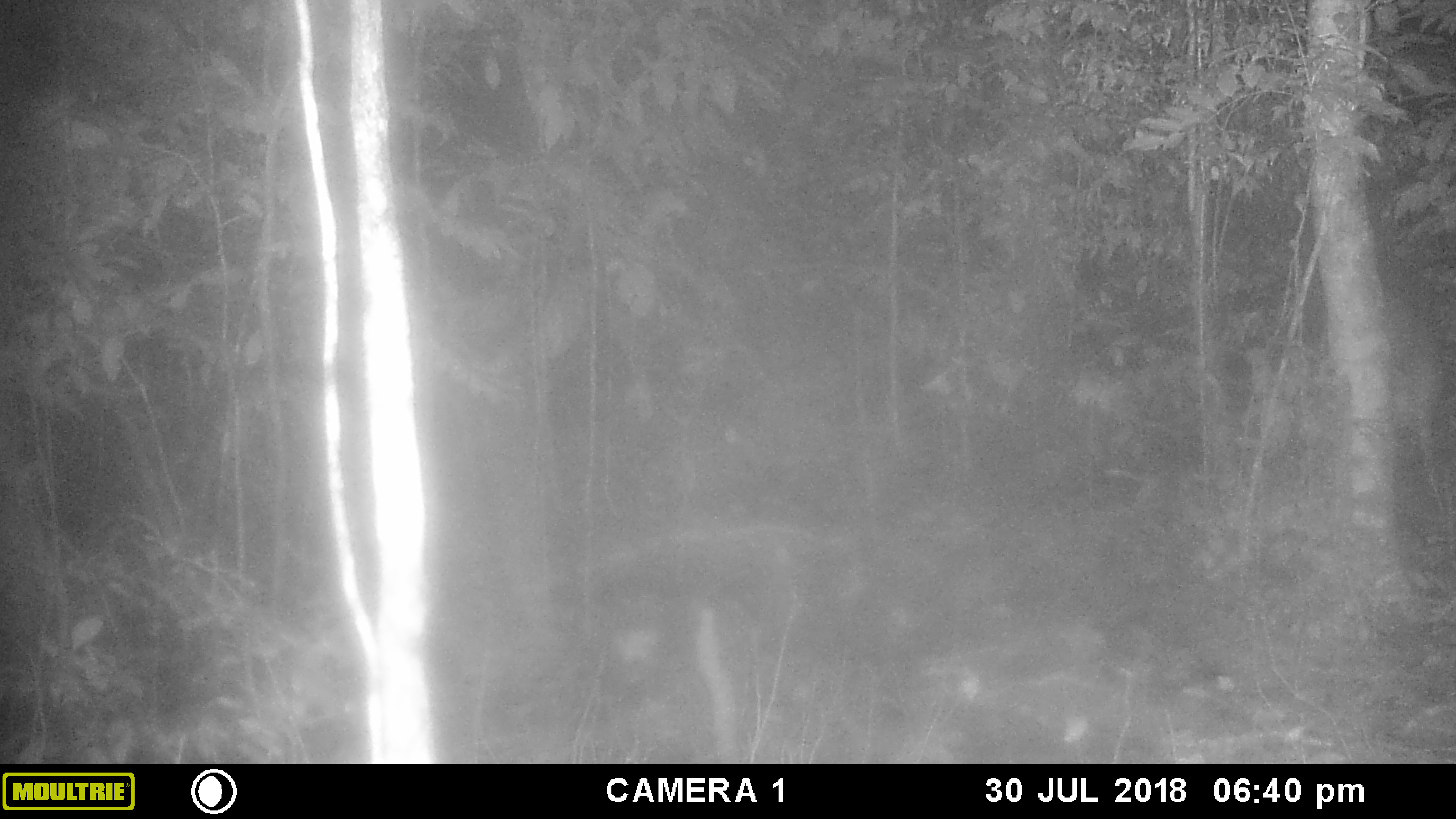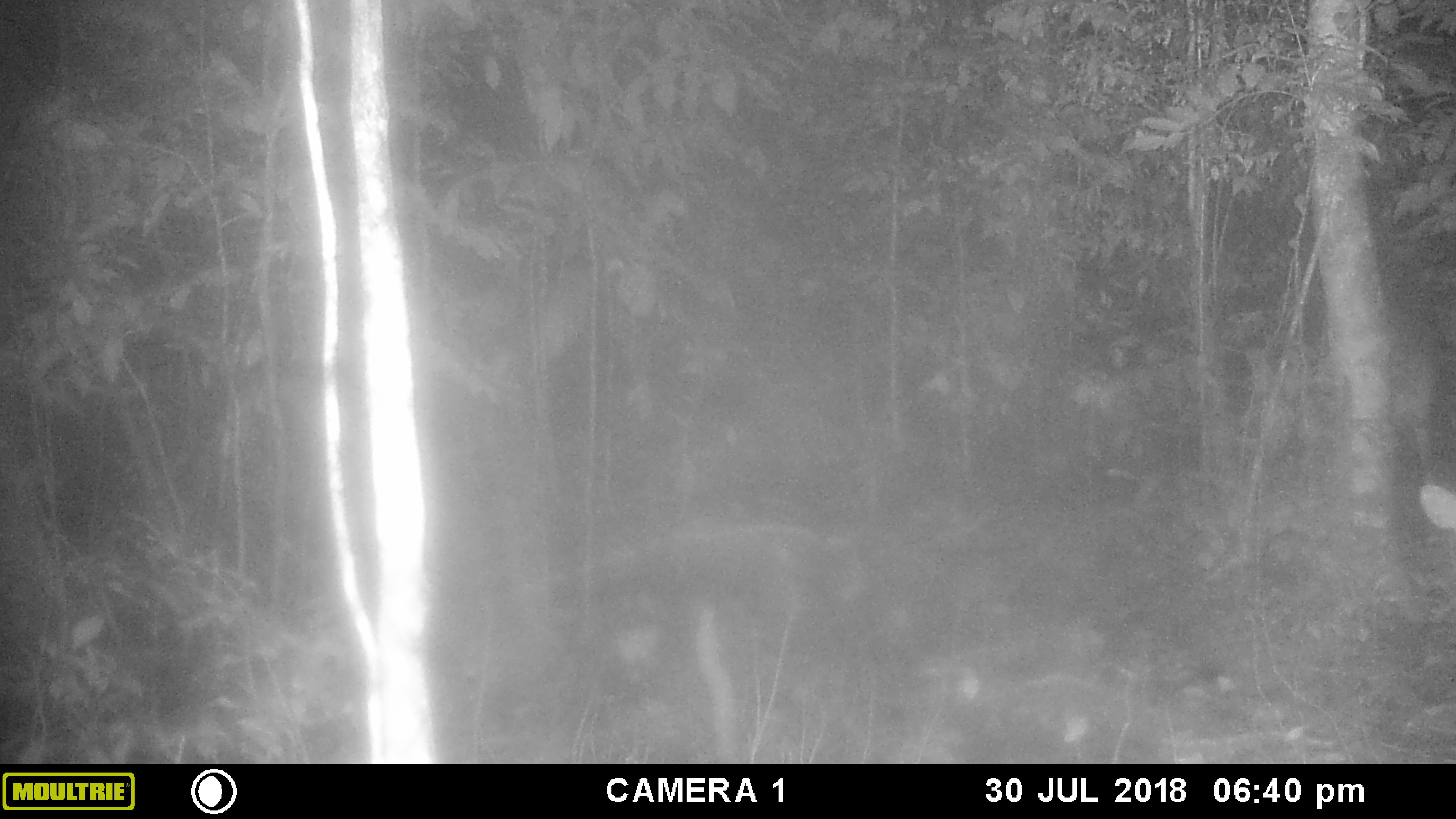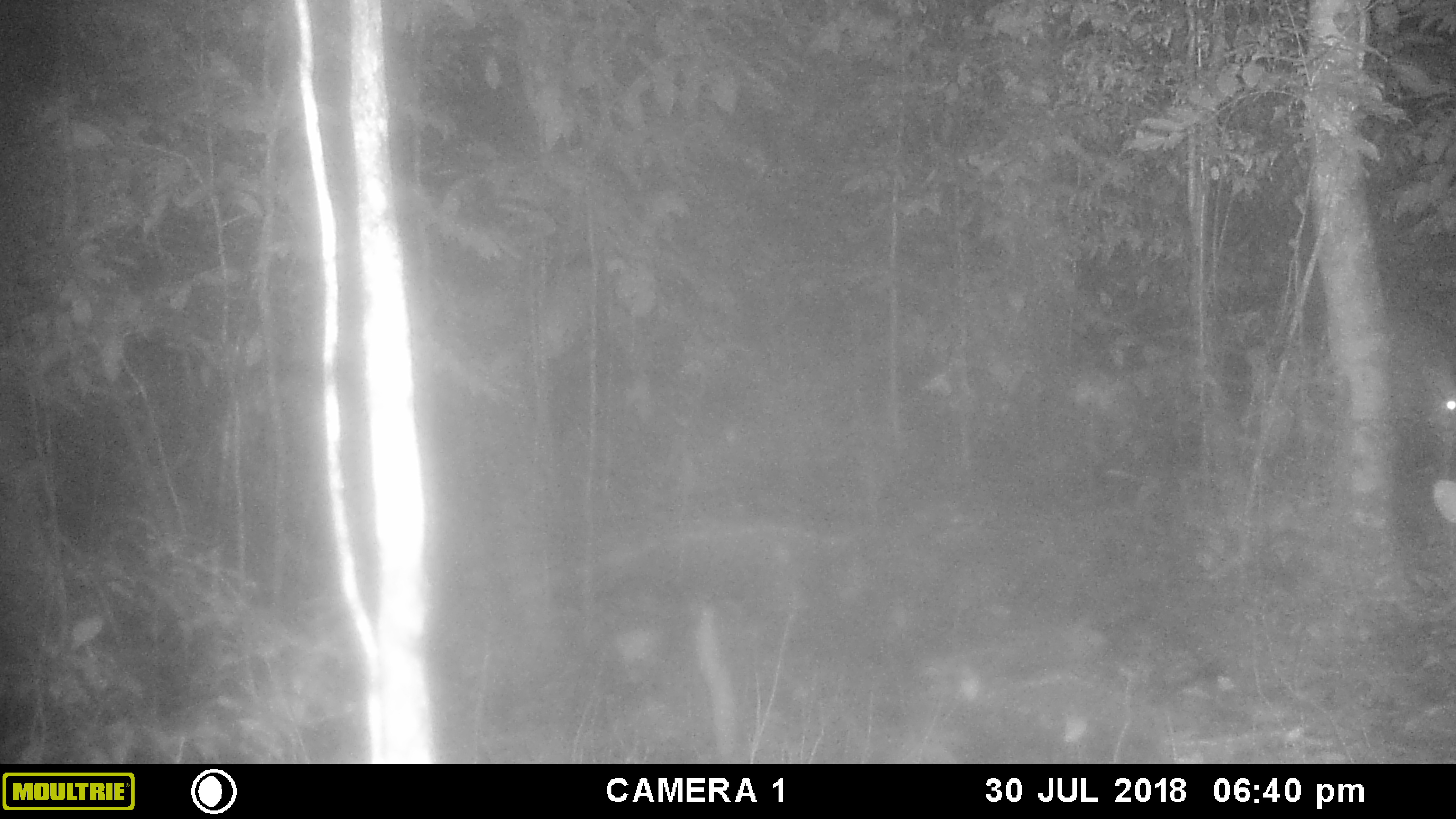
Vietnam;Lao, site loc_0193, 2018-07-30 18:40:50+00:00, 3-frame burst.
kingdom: Animalia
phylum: Chordata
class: Mammalia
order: Artiodactyla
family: Cervidae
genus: Muntiacus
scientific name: Muntiacus vuquangensis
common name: large-antlered muntjac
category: large antlered muntjac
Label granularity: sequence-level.